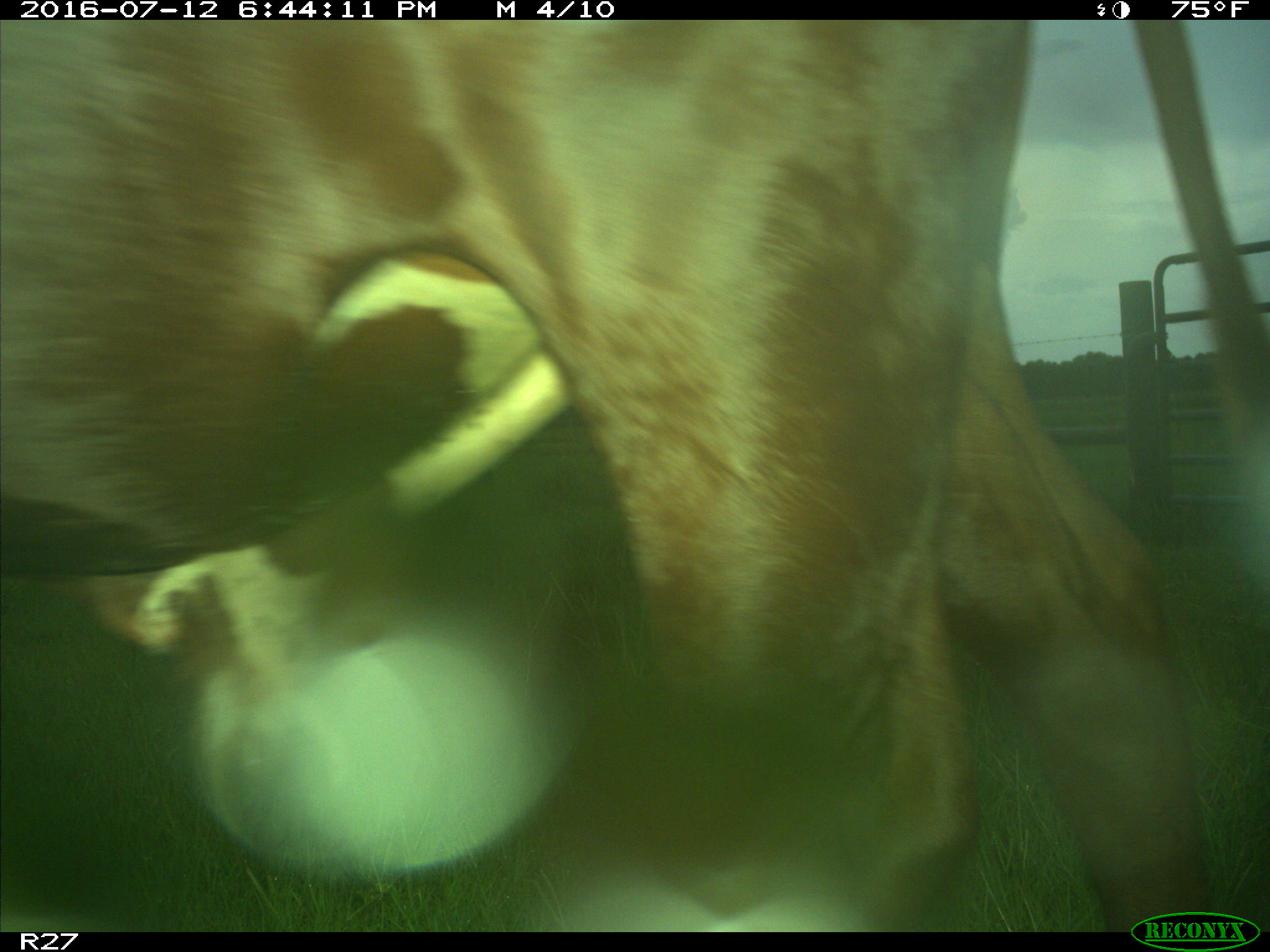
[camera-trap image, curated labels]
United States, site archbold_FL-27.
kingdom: Animalia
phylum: Chordata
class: Mammalia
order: Artiodactyla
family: Bovidae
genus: Bos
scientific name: Bos taurus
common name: domestic cow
Bos taurus (domestic cow).